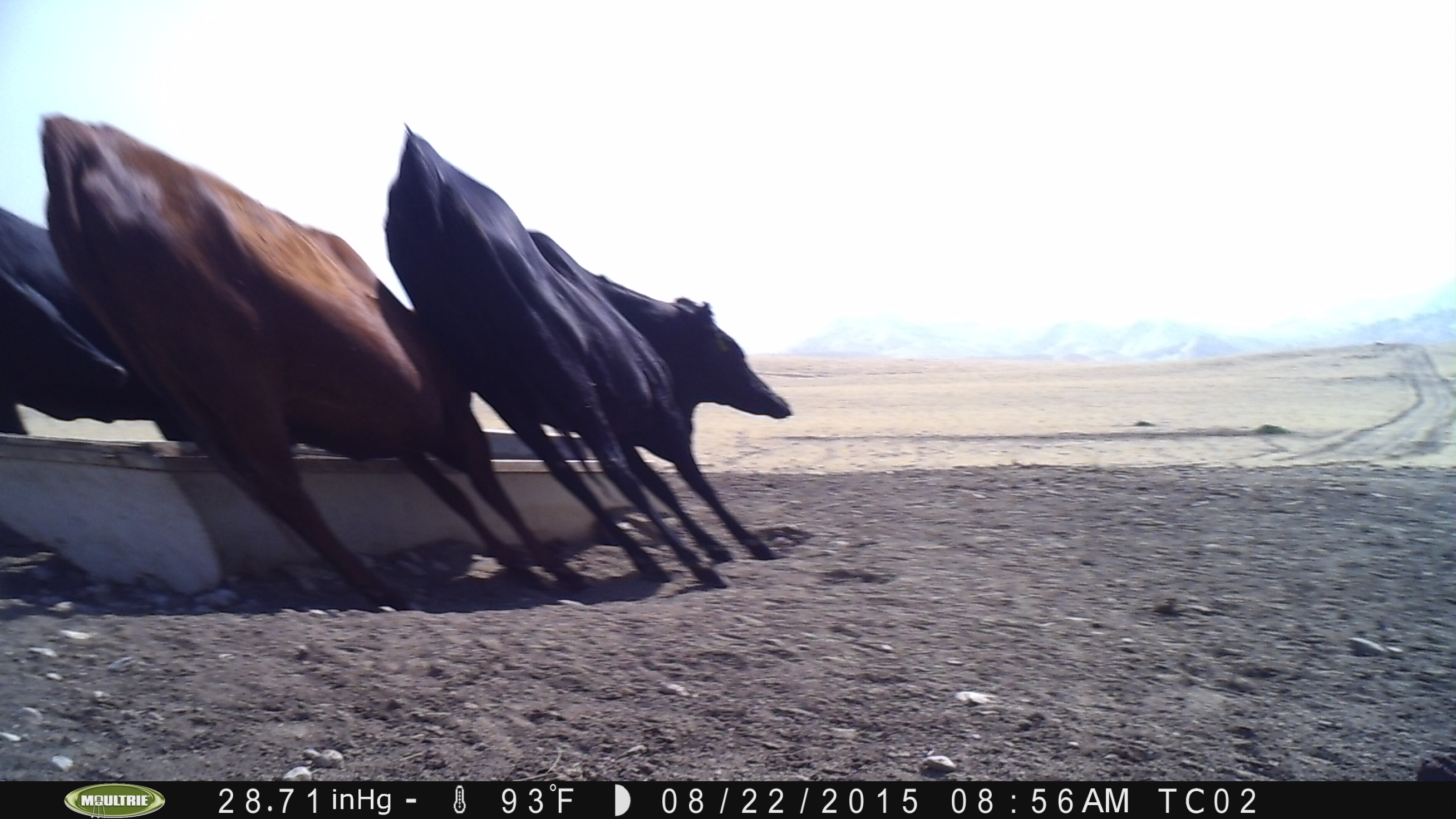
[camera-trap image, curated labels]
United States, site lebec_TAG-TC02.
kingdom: Animalia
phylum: Chordata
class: Mammalia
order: Artiodactyla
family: Bovidae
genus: Bos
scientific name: Bos taurus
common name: domestic cow